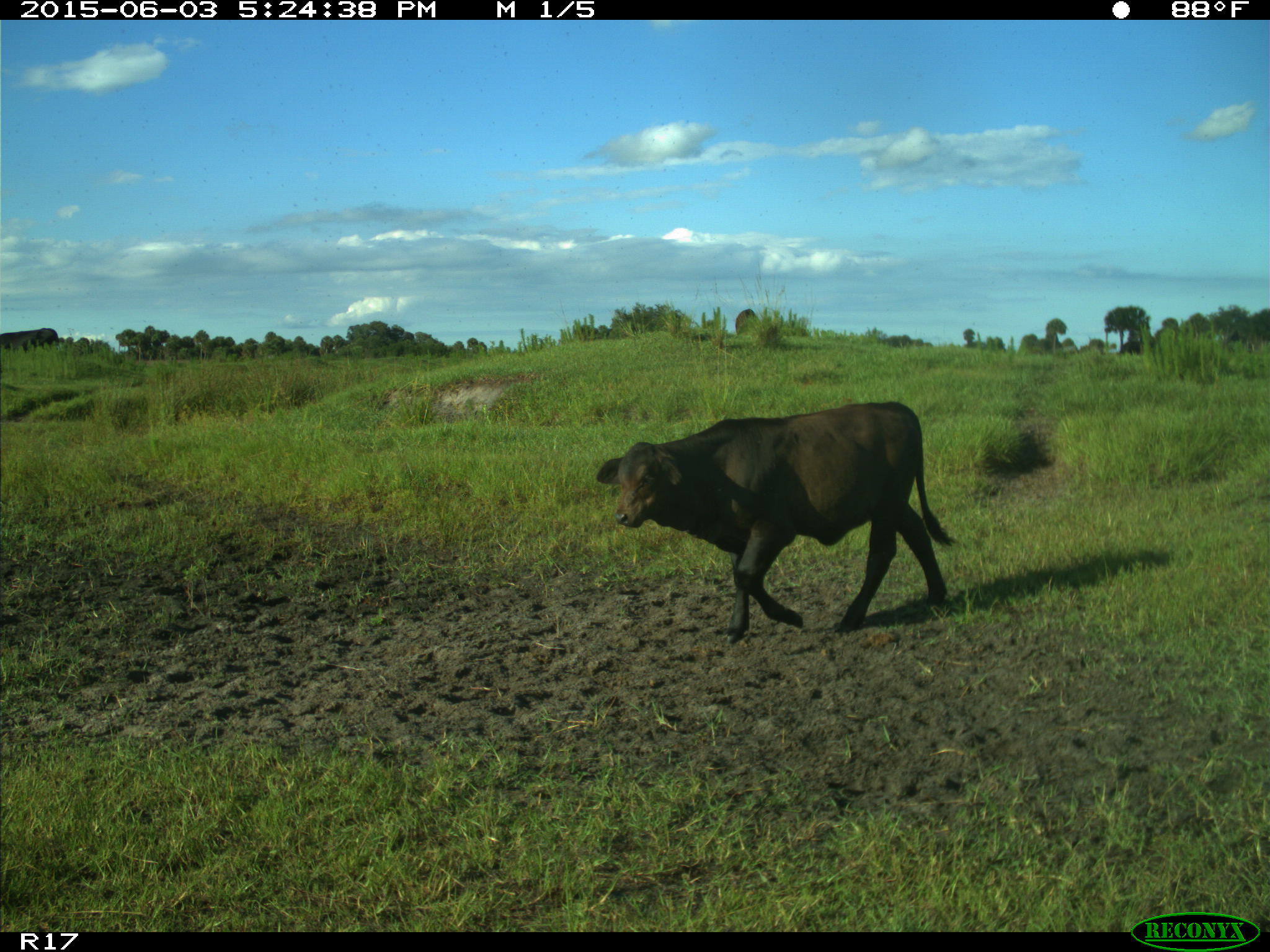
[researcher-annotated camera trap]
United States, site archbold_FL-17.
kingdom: Animalia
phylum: Chordata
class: Mammalia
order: Artiodactyla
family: Bovidae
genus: Bos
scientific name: Bos taurus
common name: domestic cow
Bos taurus (domestic cow).